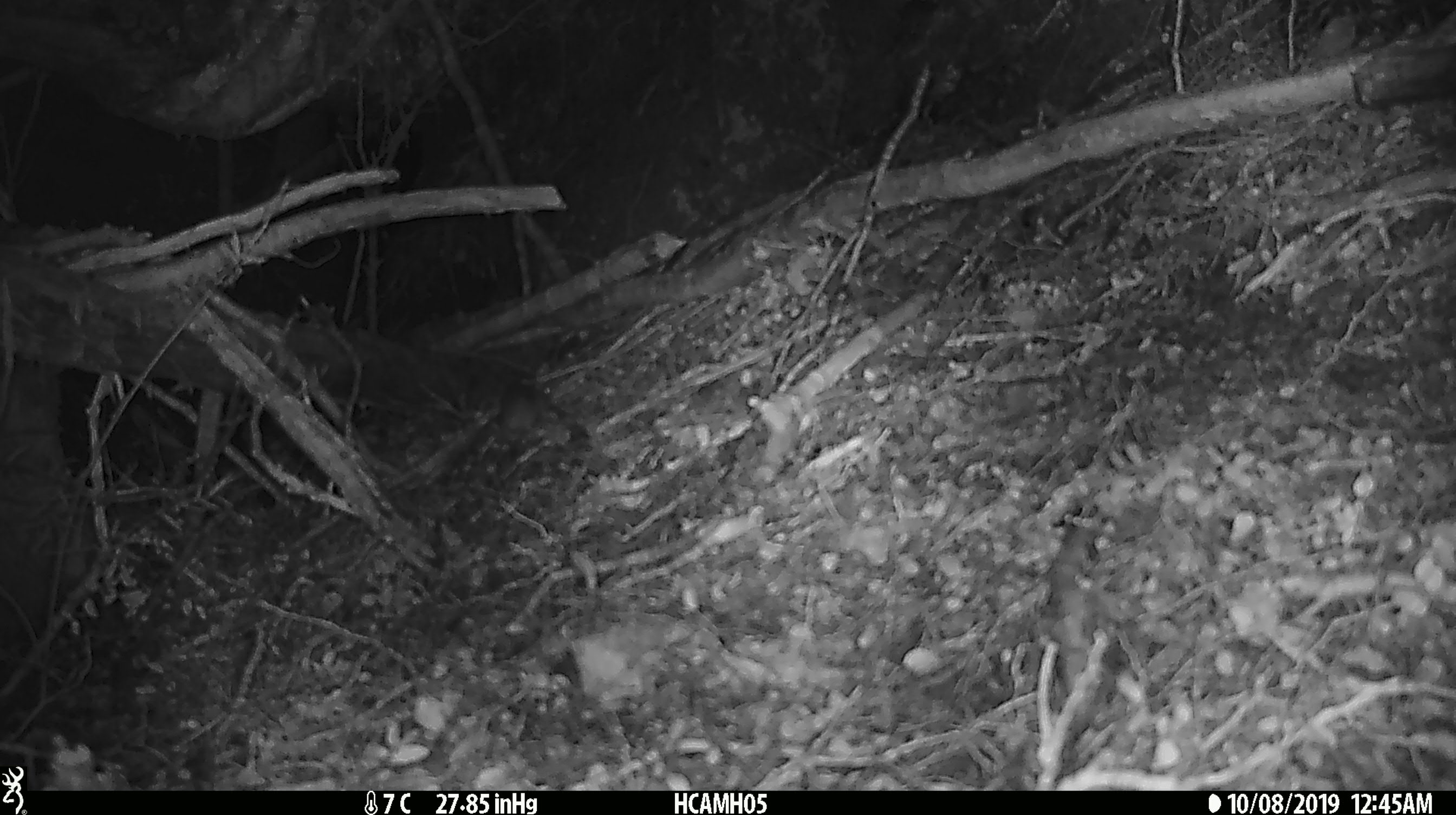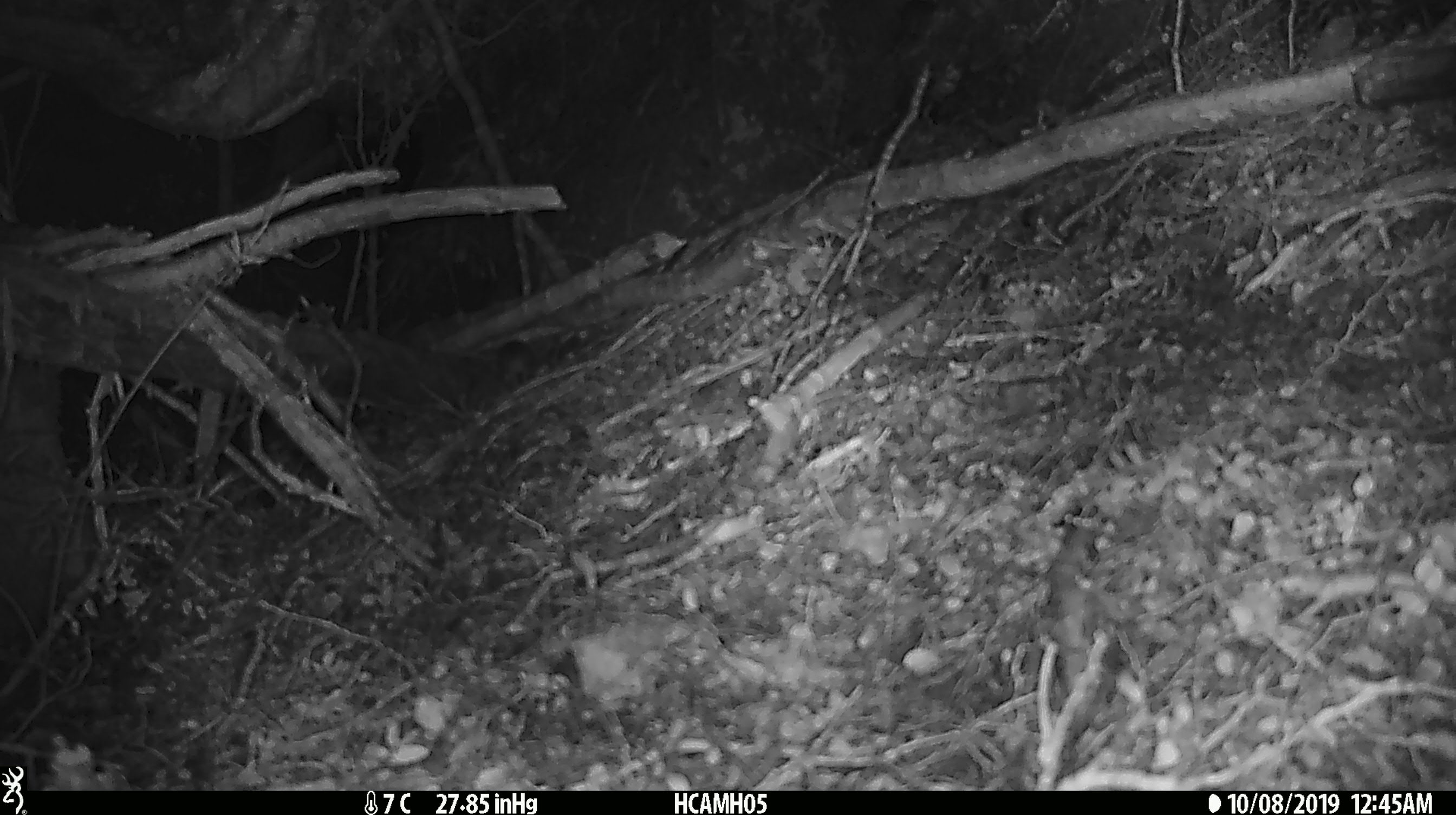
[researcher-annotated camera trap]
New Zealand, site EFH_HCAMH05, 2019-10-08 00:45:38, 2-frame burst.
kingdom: Animalia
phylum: Chordata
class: Mammalia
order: Rodentia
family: Muridae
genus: Mus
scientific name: Mus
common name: mouse